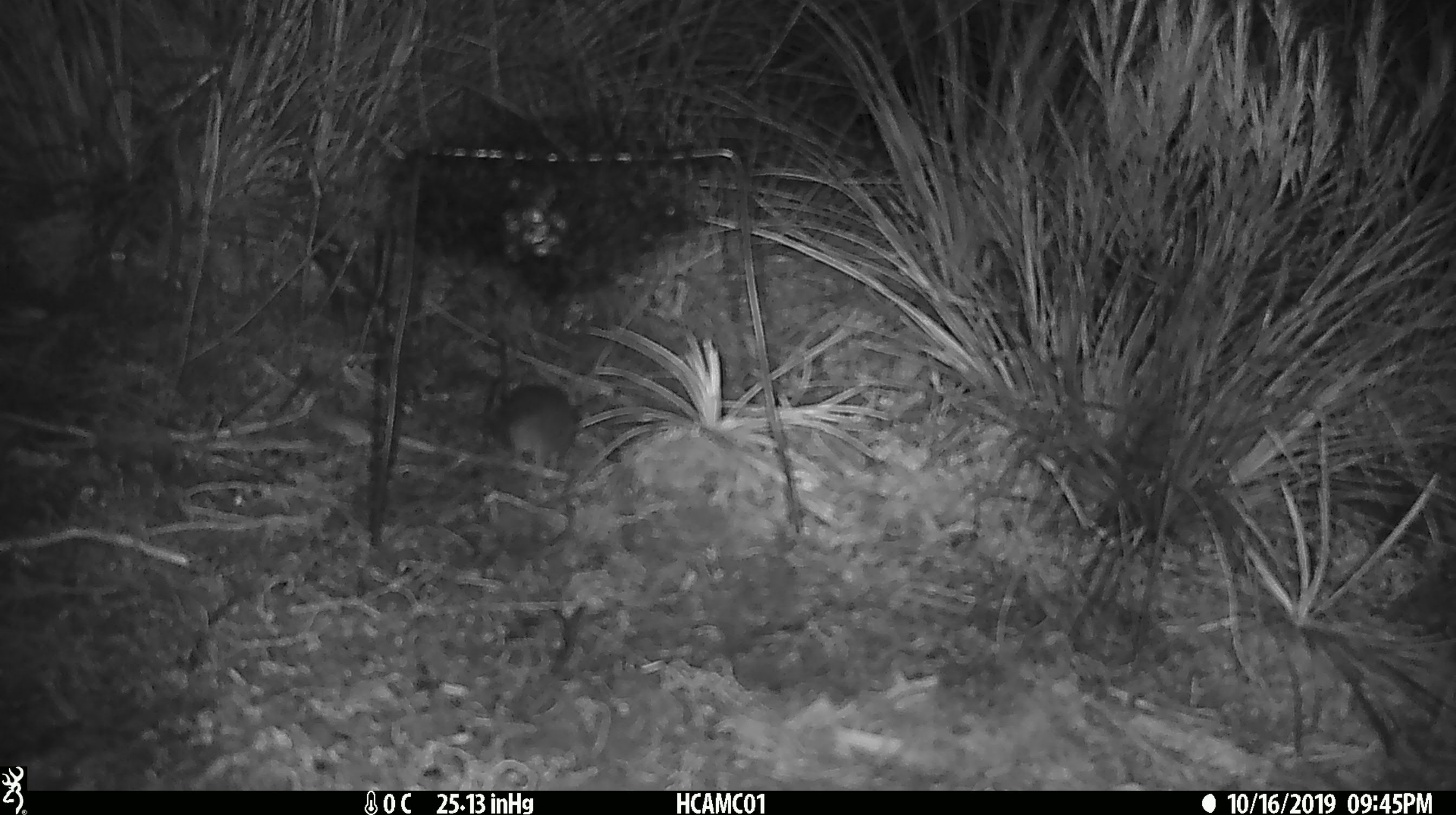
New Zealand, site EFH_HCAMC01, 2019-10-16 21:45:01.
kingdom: Animalia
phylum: Chordata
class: Mammalia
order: Rodentia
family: Muridae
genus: Mus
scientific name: Mus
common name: mouse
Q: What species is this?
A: Mouse (Mus).